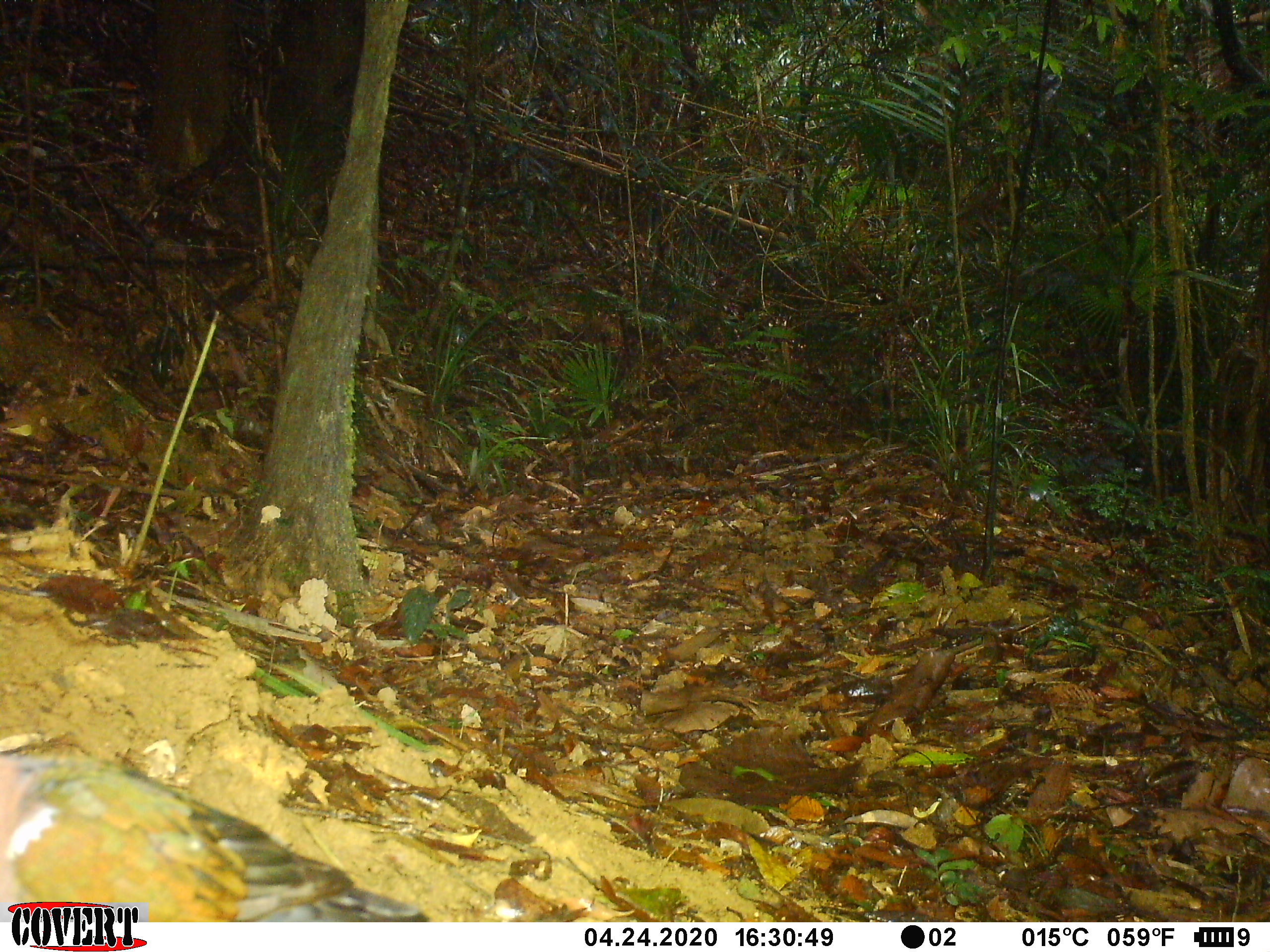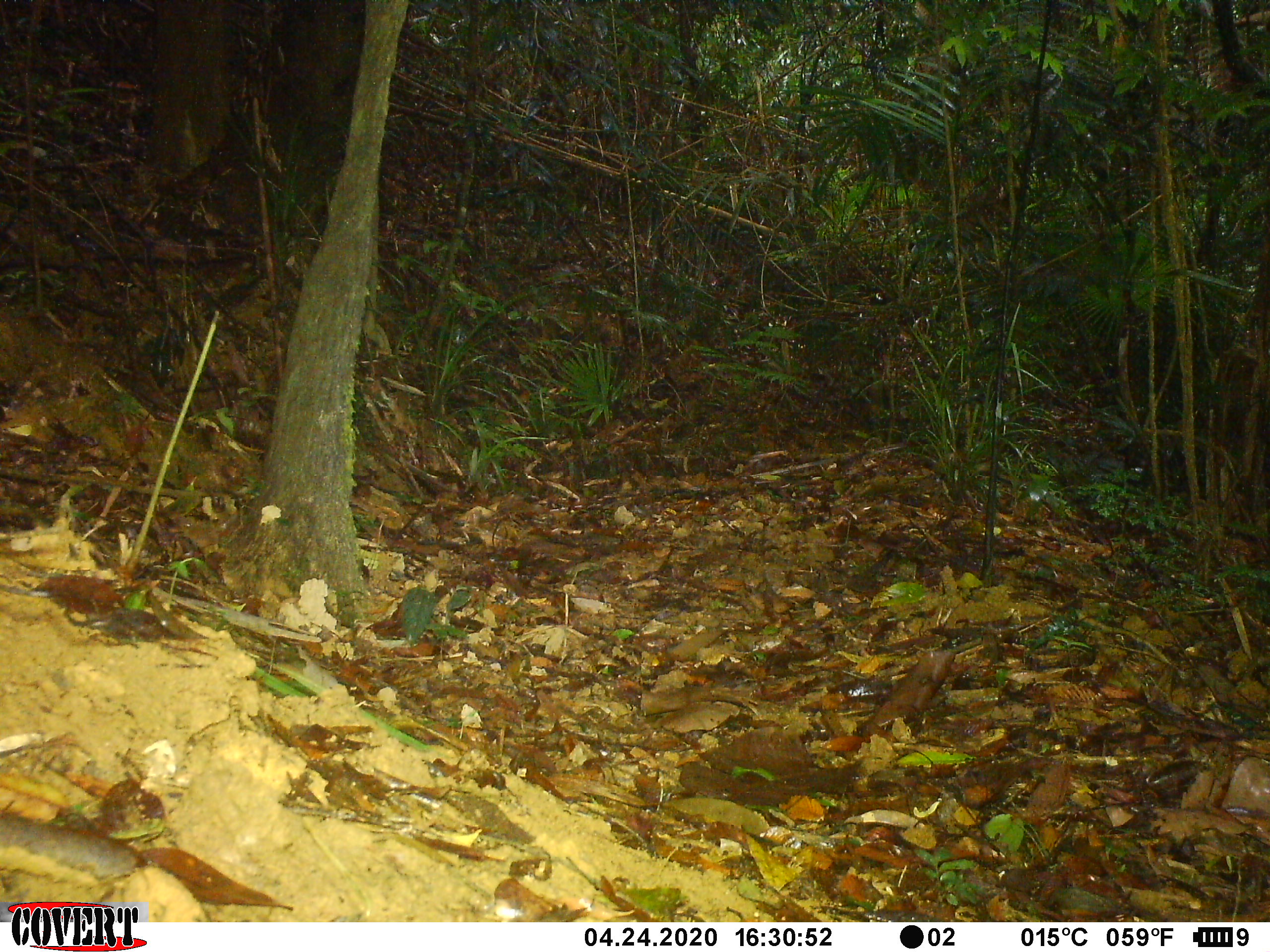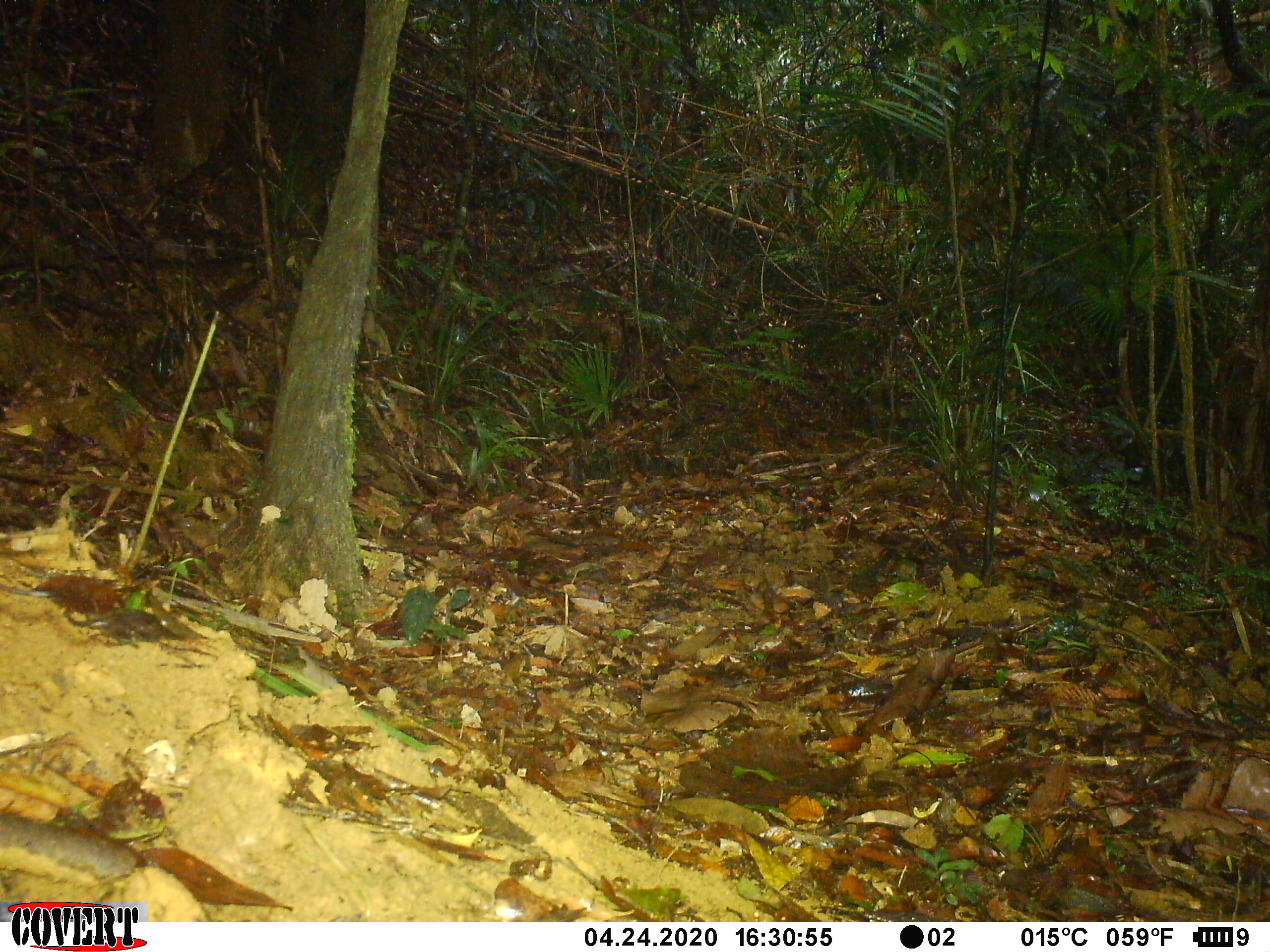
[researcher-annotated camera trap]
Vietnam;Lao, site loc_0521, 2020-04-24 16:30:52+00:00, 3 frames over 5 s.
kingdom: Animalia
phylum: Chordata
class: Aves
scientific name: Aves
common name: bird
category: unidentified bird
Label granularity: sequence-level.